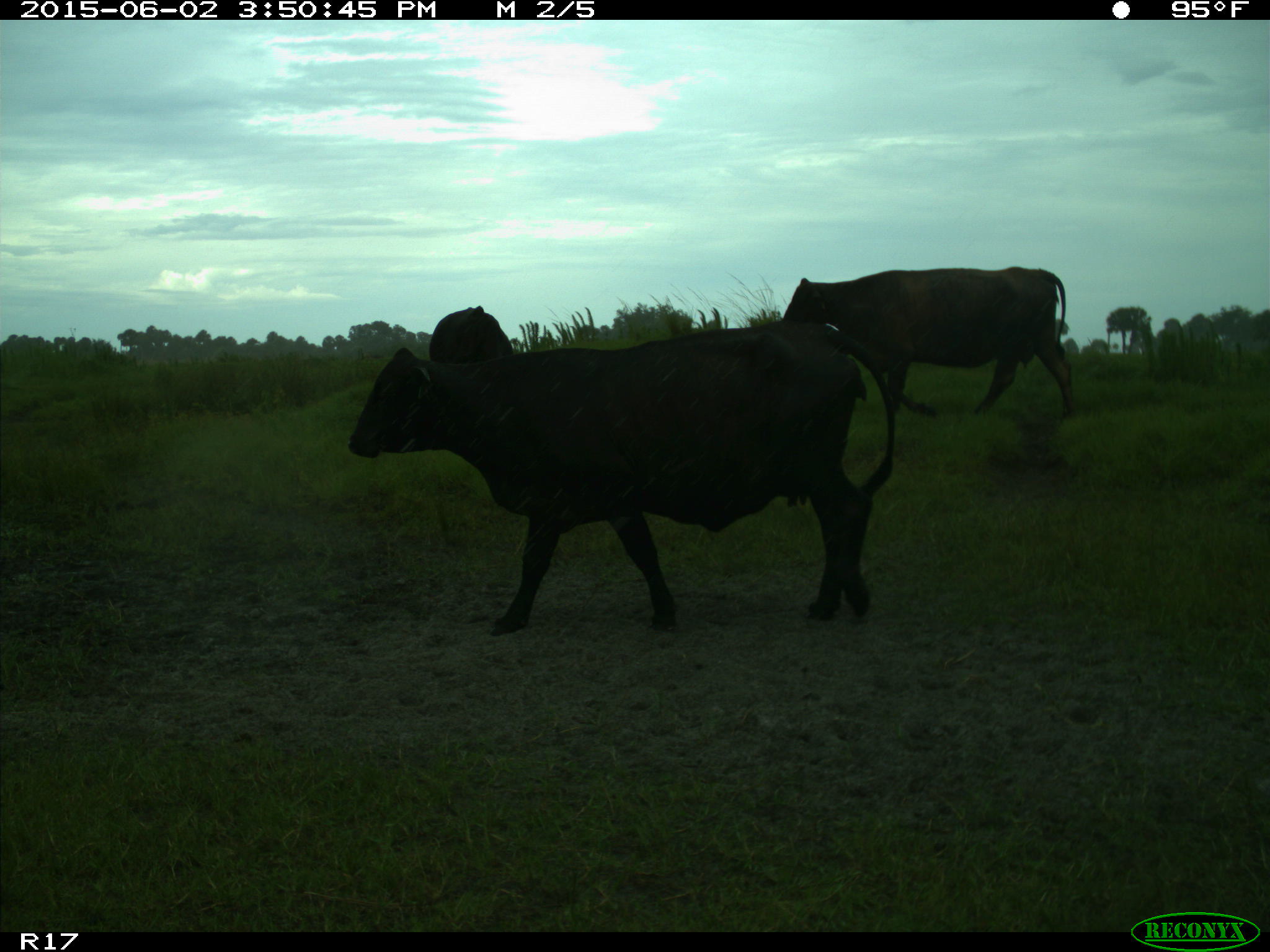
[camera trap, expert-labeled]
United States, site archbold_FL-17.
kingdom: Animalia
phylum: Chordata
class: Mammalia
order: Artiodactyla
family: Bovidae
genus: Bos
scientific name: Bos taurus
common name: domestic cow